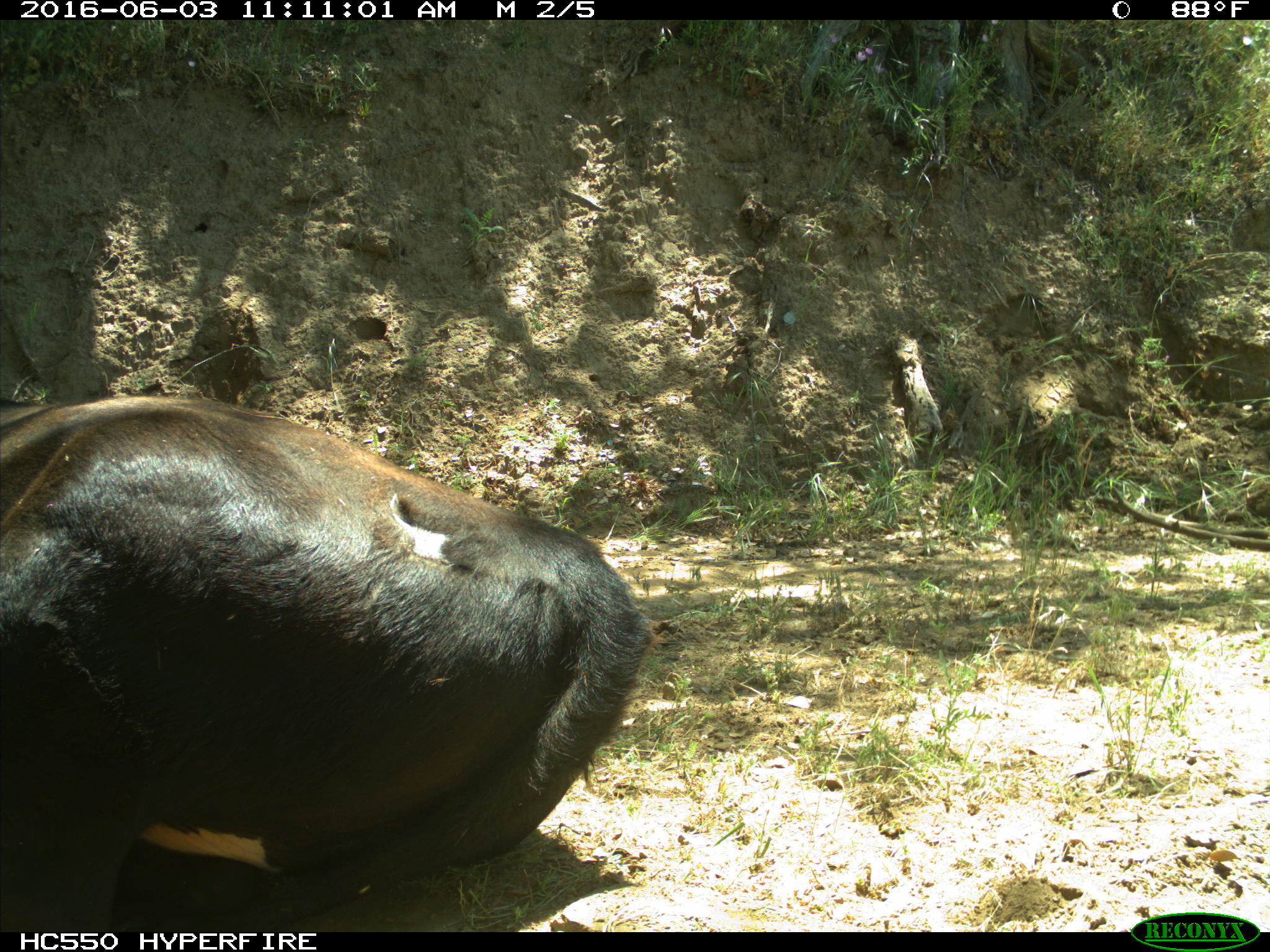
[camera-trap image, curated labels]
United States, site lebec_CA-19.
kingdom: Animalia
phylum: Chordata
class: Mammalia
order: Artiodactyla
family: Bovidae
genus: Bos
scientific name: Bos taurus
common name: domestic cow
Bos taurus (domestic cow).